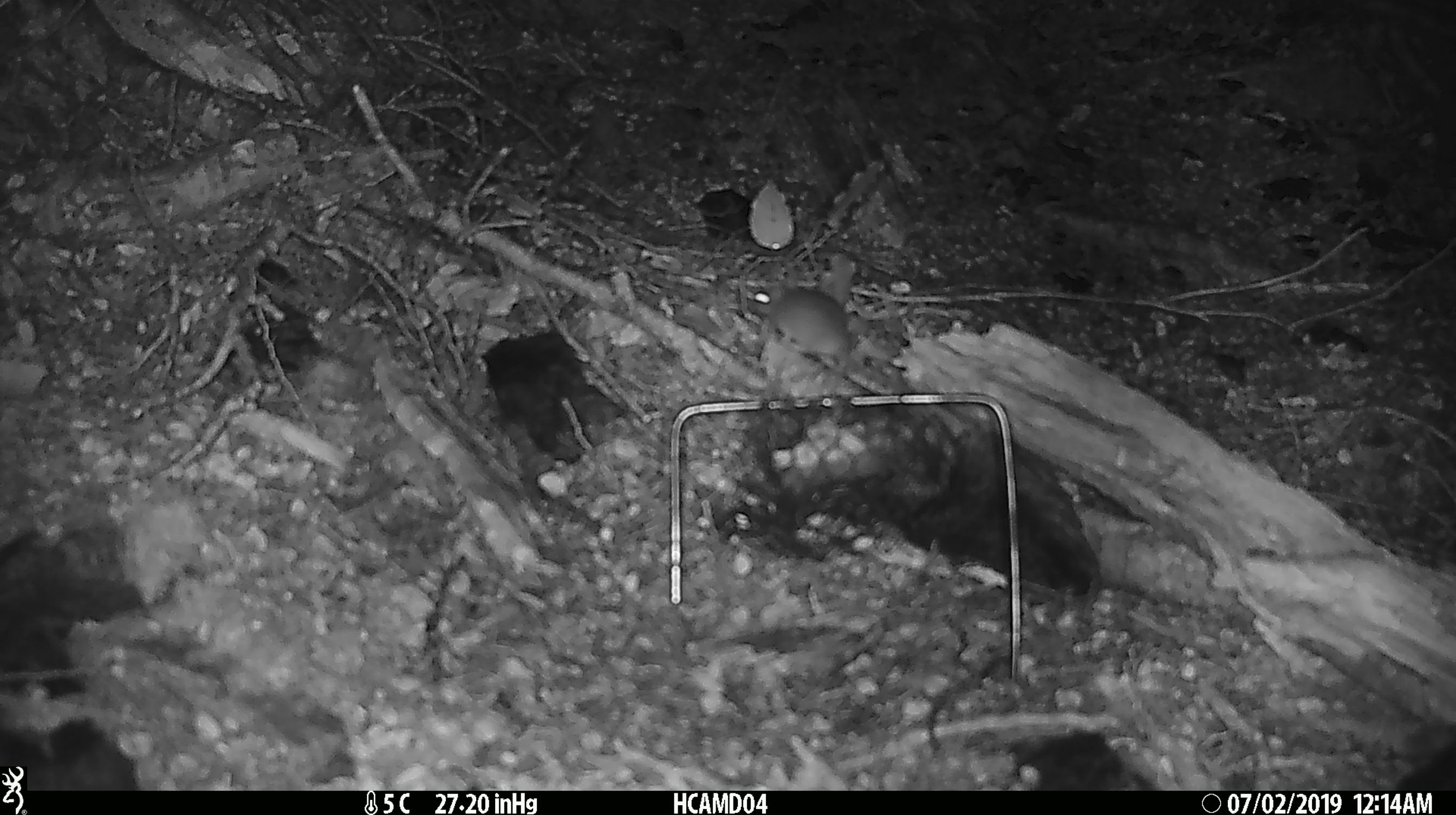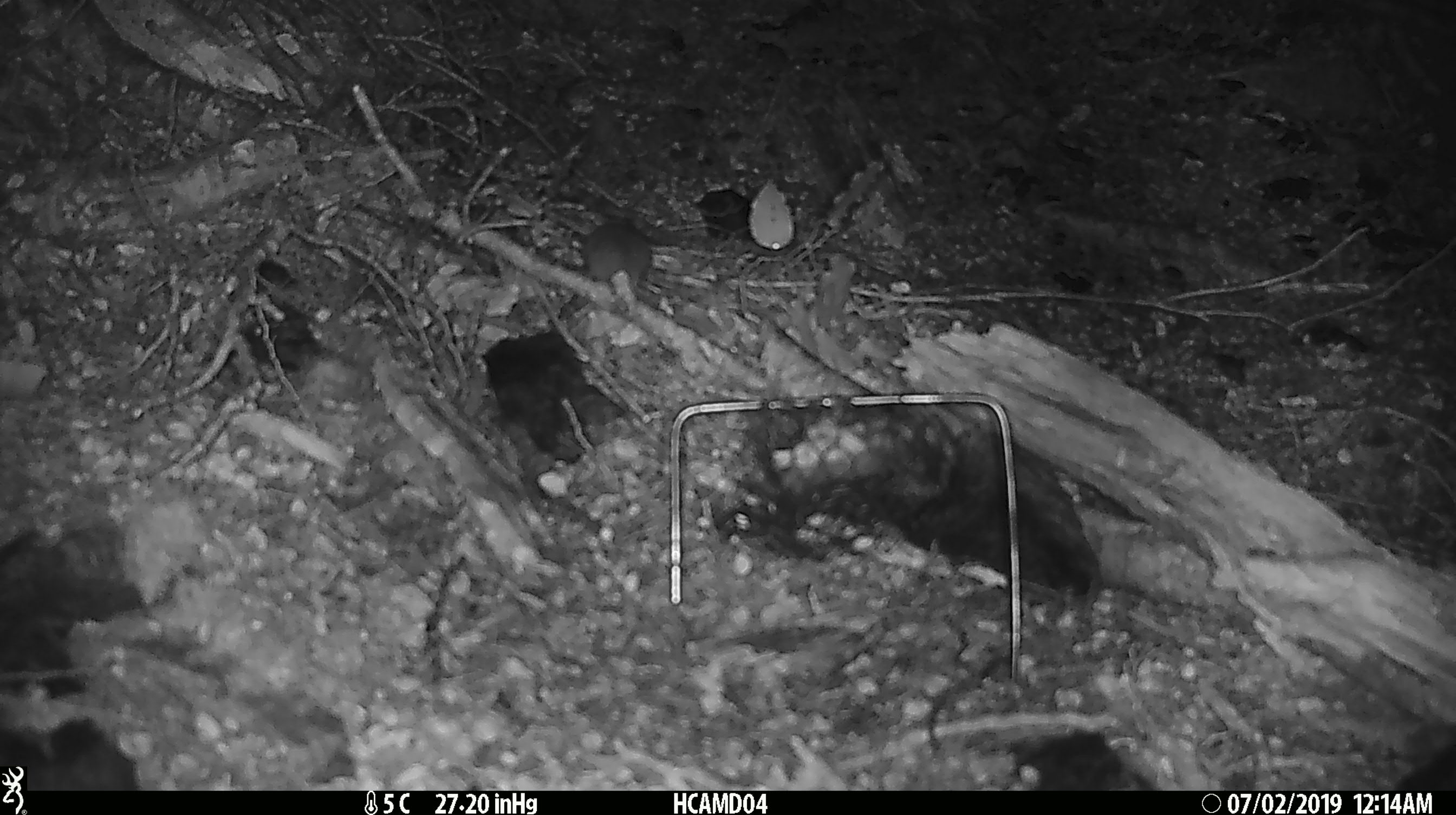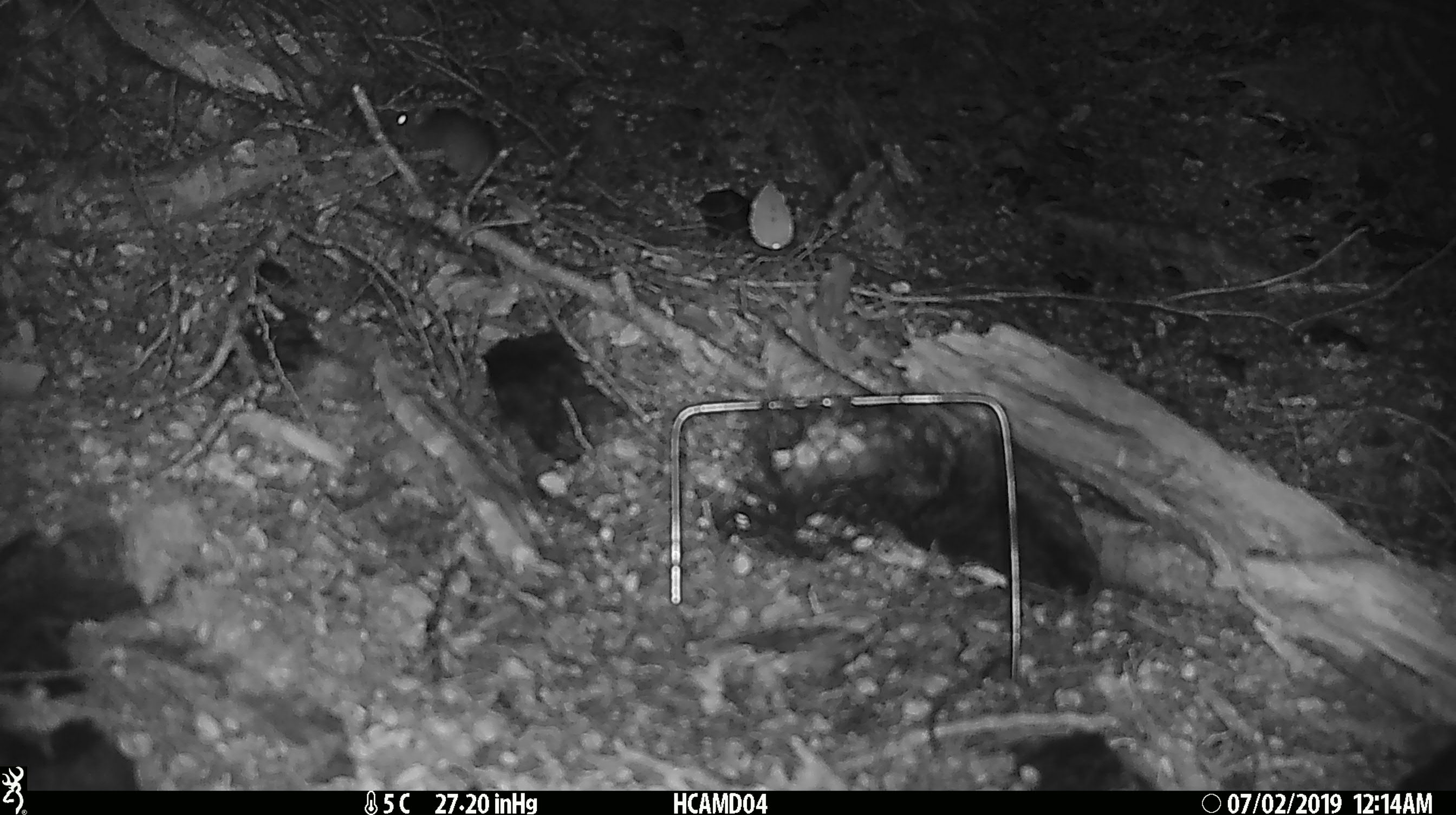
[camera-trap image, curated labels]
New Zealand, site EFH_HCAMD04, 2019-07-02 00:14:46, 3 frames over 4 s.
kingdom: Animalia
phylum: Chordata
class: Mammalia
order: Rodentia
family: Muridae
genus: Mus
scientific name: Mus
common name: mouse